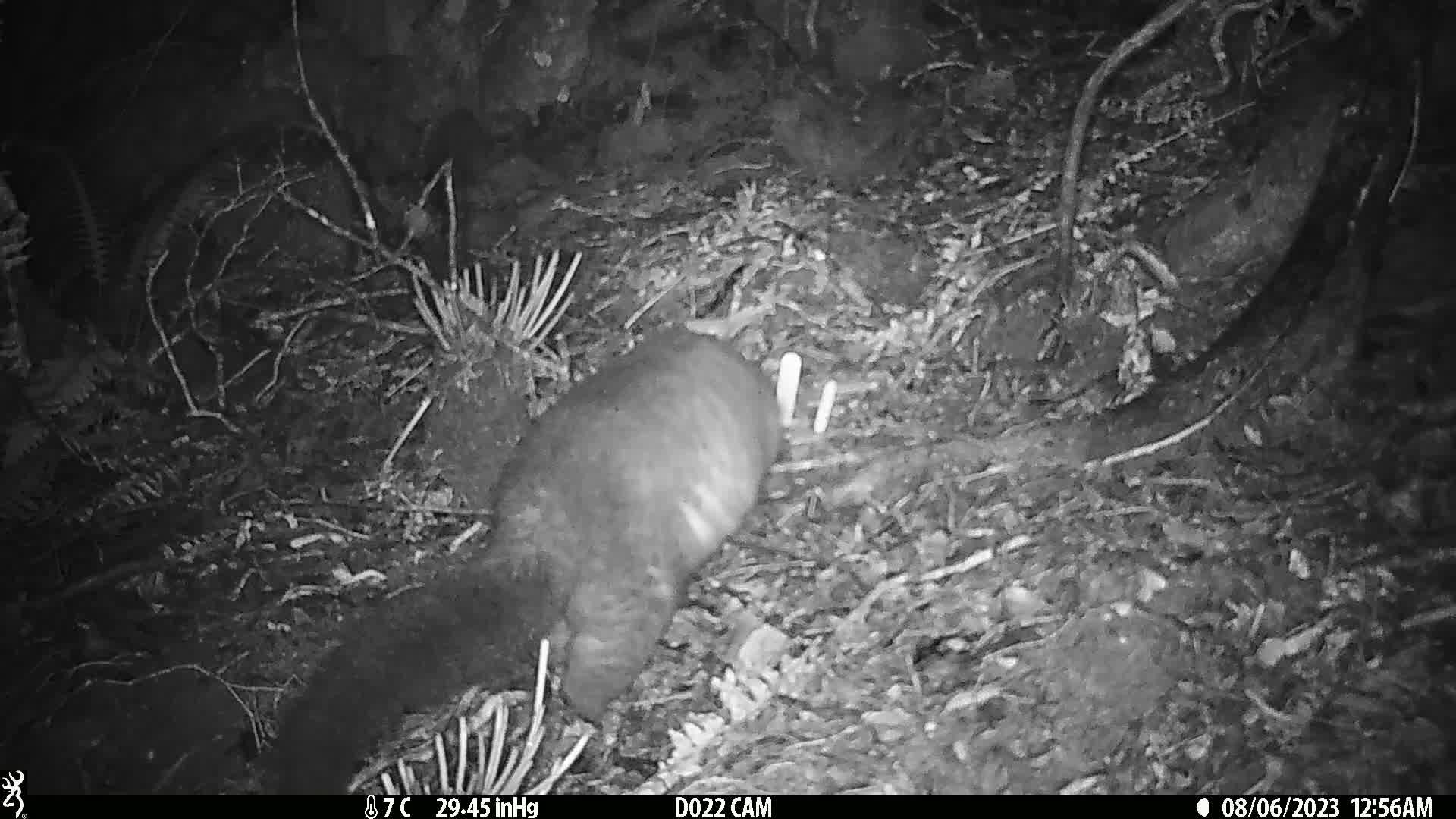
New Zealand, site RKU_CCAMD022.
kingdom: Animalia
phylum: Chordata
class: Mammalia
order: Diprotodontia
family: Phalangeridae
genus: Trichosurus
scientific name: Trichosurus vulpecula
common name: common brushtail possum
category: possum